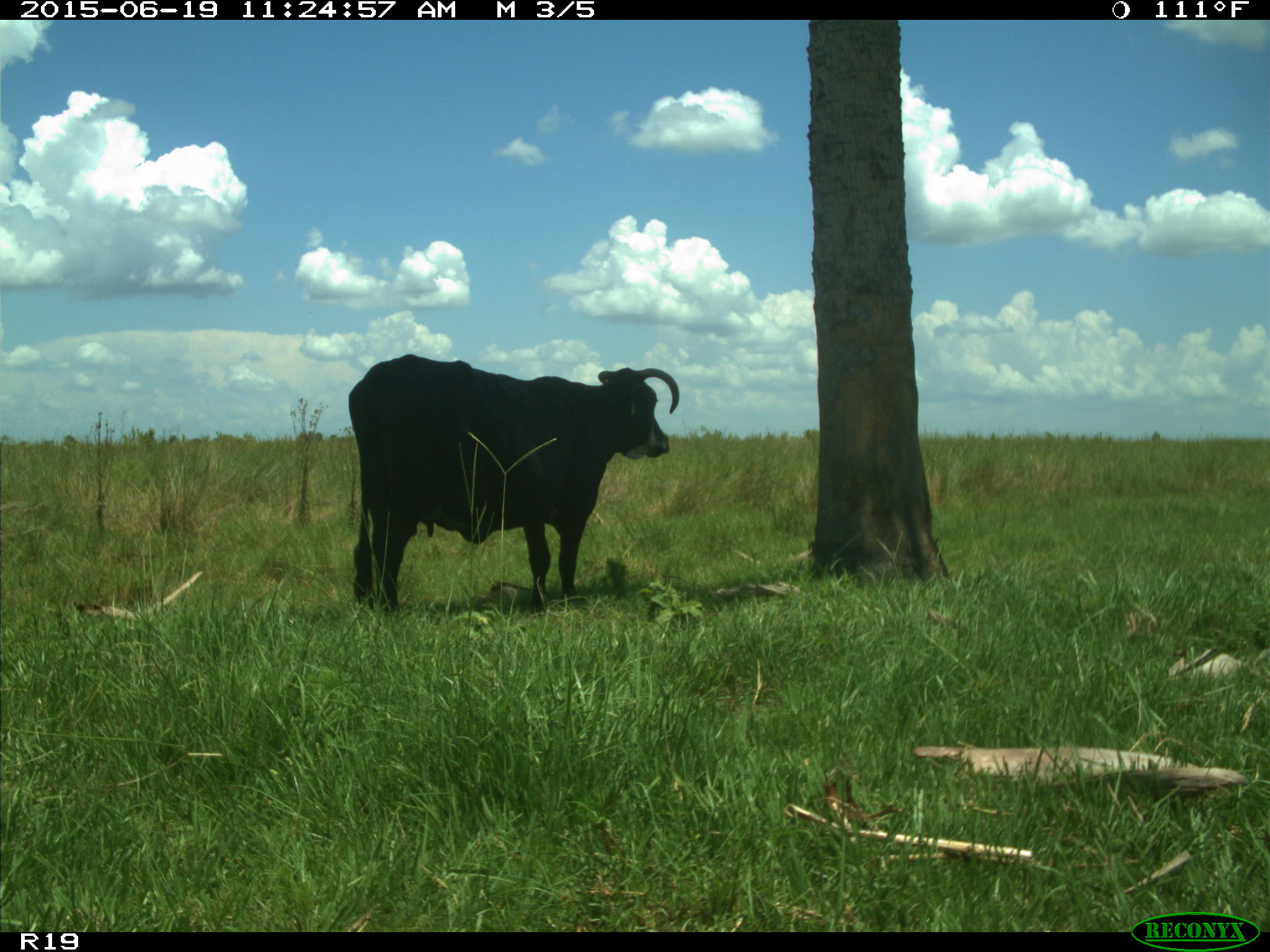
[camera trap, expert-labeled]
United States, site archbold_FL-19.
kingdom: Animalia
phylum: Chordata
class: Mammalia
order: Artiodactyla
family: Bovidae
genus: Bos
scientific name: Bos taurus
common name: domestic cow